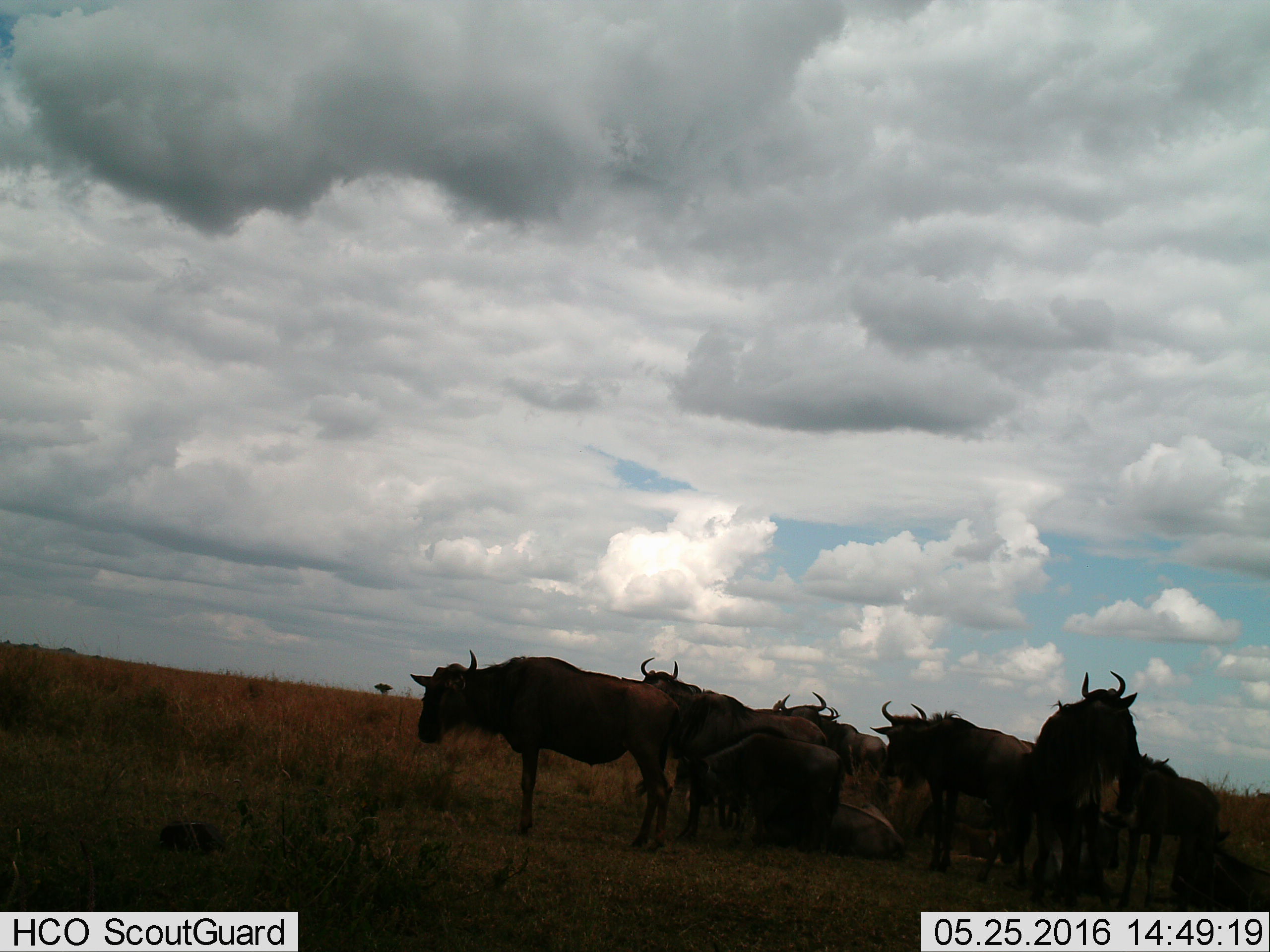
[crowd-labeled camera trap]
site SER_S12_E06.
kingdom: Animalia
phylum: Chordata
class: Mammalia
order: Artiodactyla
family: Bovidae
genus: Connochaetes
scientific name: Connochaetes taurinus taurinus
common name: blue wildebeest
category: wildebeestblue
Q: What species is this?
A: Wildebeestblue (blue wildebeest) (Connochaetes taurinus taurinus).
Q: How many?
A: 10.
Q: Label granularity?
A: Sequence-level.